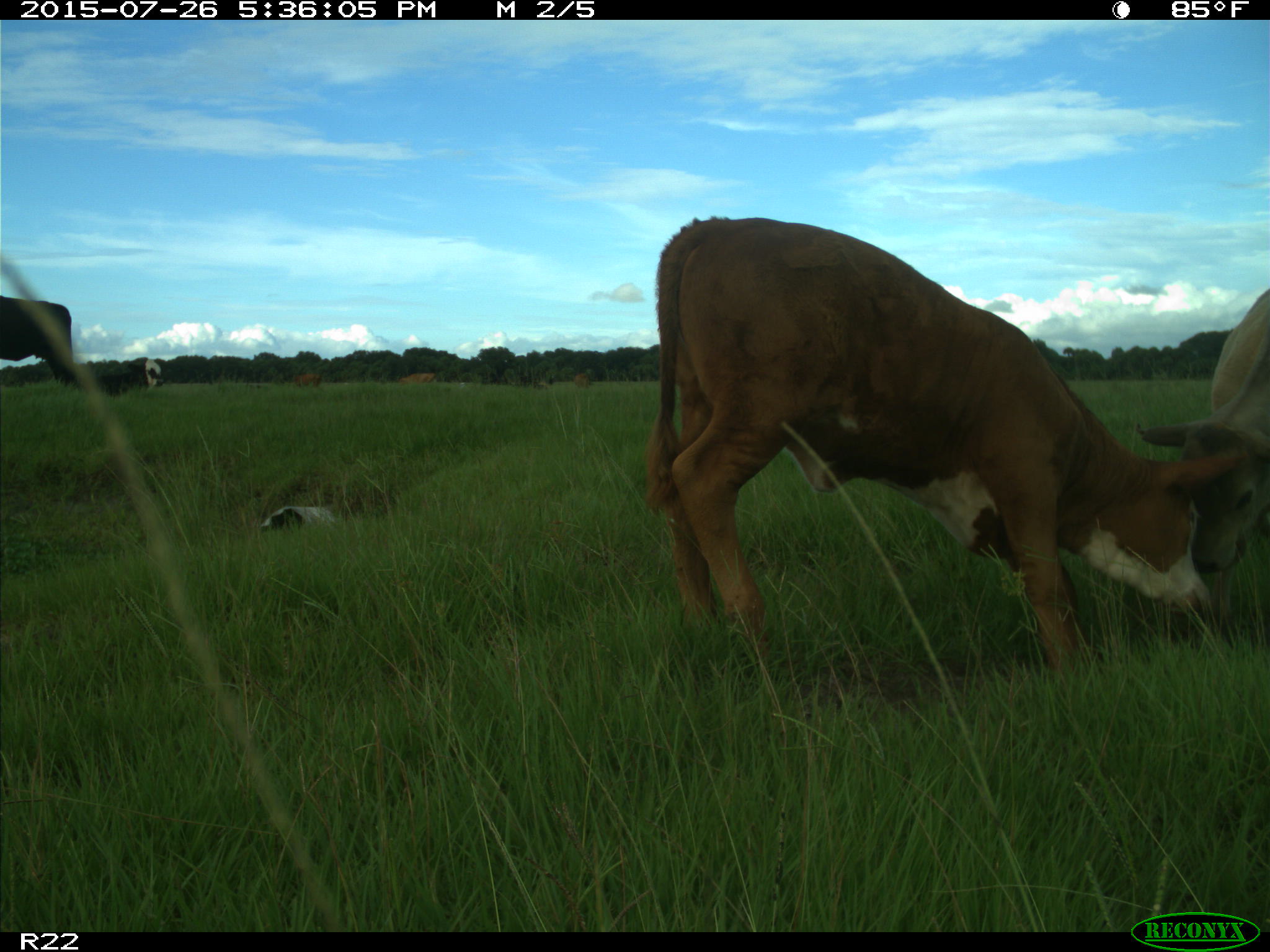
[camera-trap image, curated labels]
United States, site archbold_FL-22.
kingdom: Animalia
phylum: Chordata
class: Mammalia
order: Artiodactyla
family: Bovidae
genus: Bos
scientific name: Bos taurus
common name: domestic cow